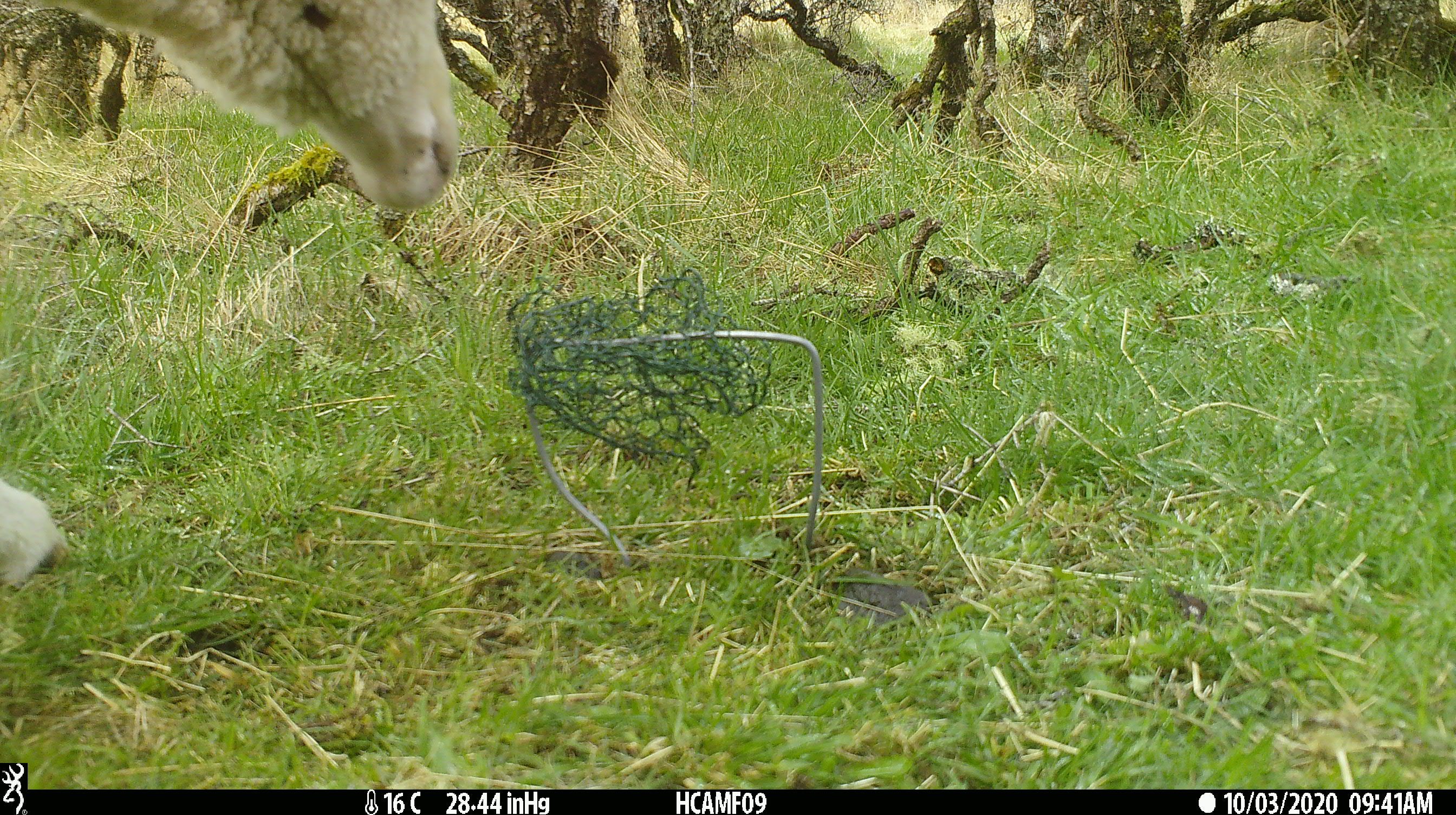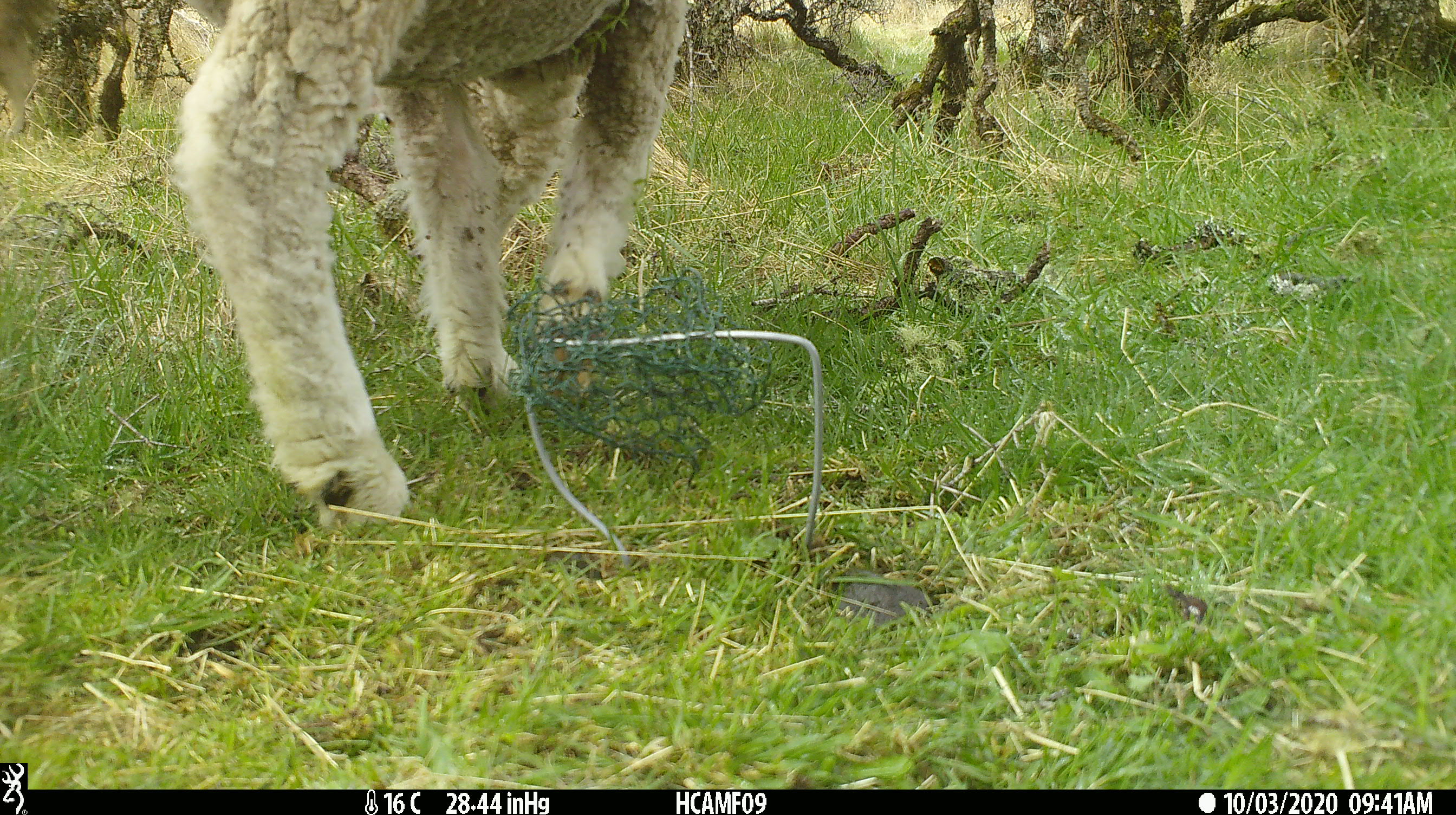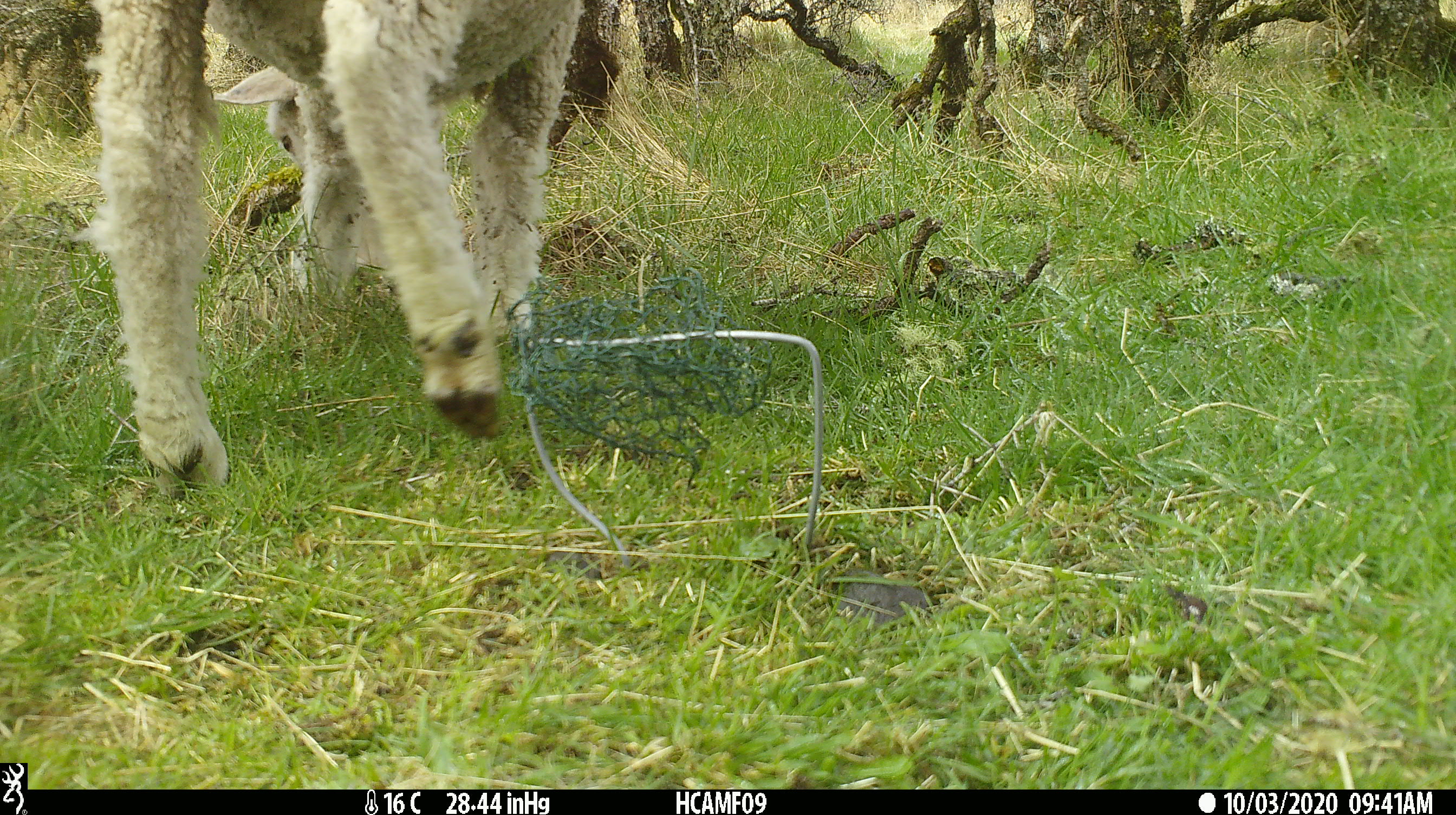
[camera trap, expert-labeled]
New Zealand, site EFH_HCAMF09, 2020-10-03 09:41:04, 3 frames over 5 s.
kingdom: Animalia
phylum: Chordata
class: Mammalia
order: Artiodactyla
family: Bovidae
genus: Ovis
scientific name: Ovis aries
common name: domestic sheep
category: sheep